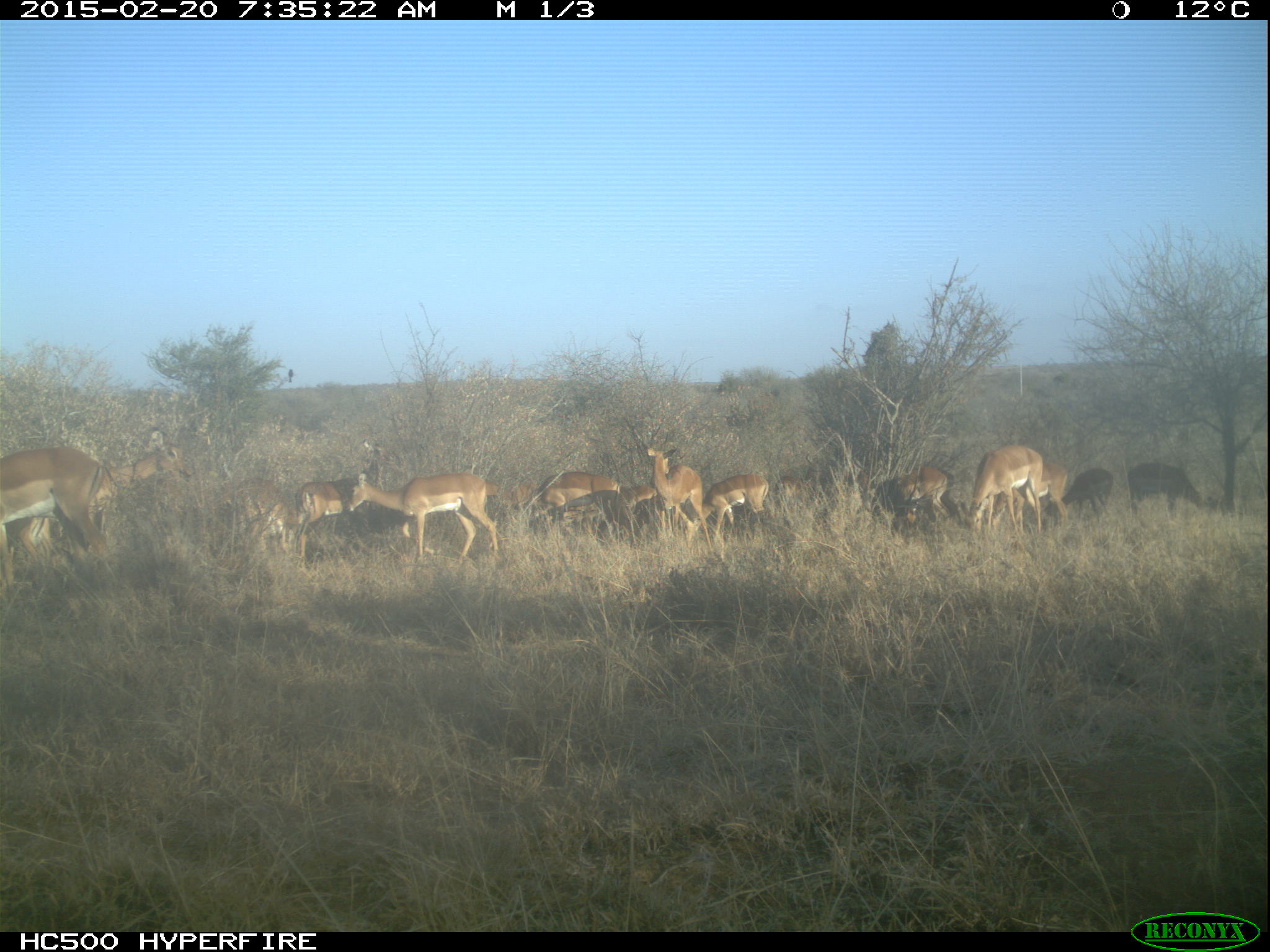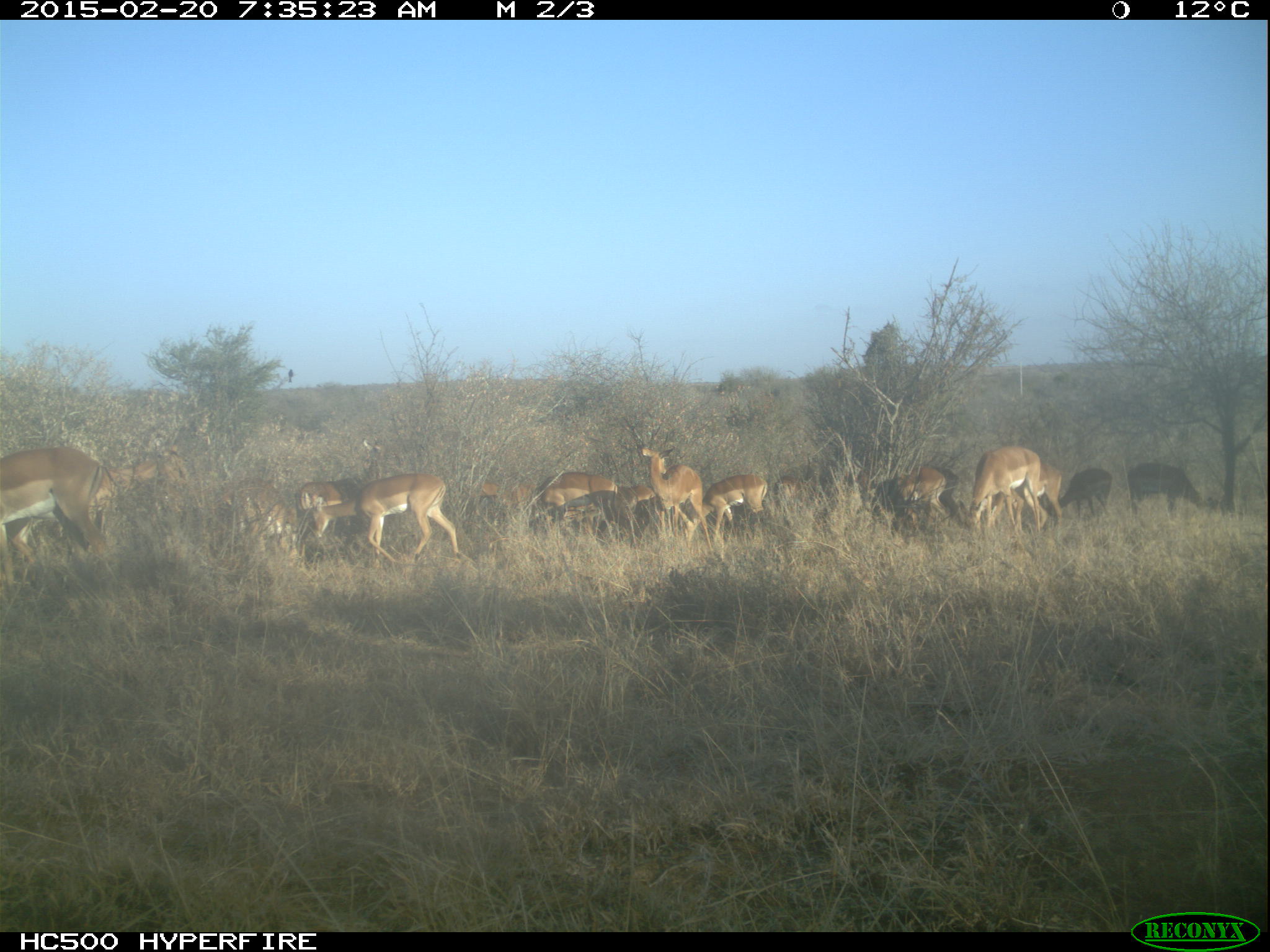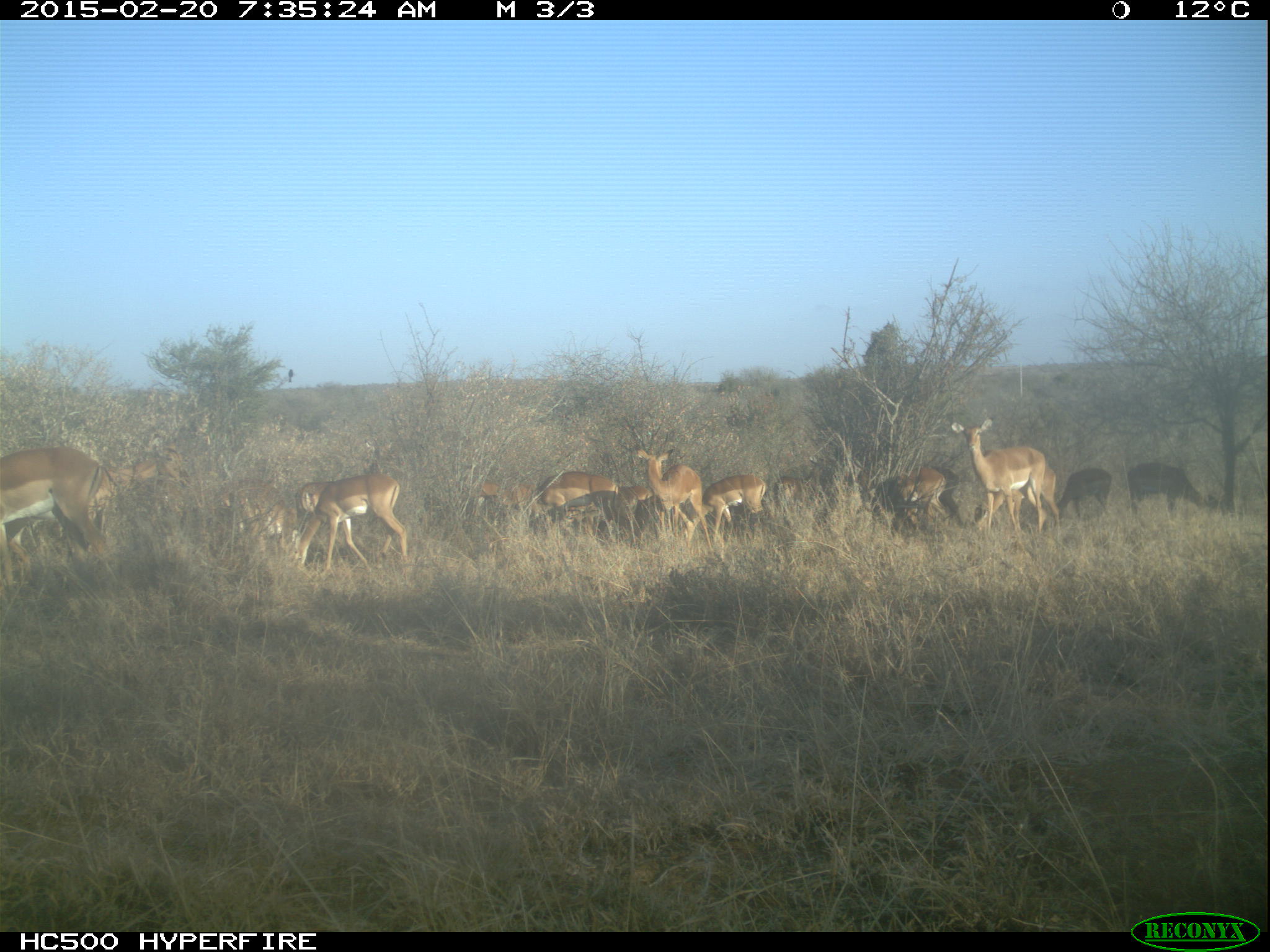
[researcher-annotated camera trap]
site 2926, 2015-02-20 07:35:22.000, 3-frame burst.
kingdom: Animalia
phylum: Chordata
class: Mammalia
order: Artiodactyla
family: Bovidae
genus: Aepyceros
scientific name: Aepyceros melampus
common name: impala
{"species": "Aepyceros melampus (impala)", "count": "12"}